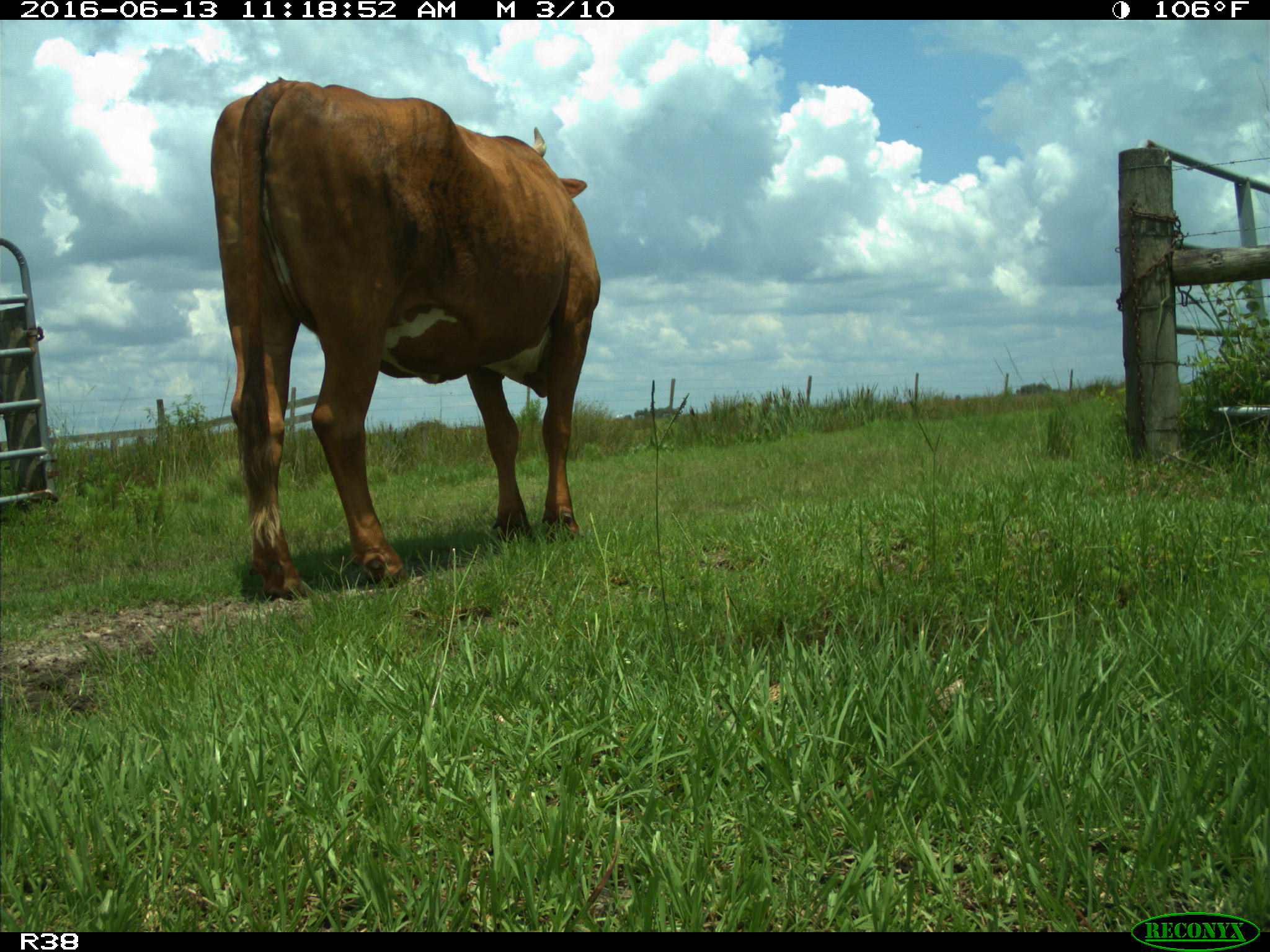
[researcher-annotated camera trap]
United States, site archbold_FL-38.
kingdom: Animalia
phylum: Chordata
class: Mammalia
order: Artiodactyla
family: Bovidae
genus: Bos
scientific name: Bos taurus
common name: domestic cow